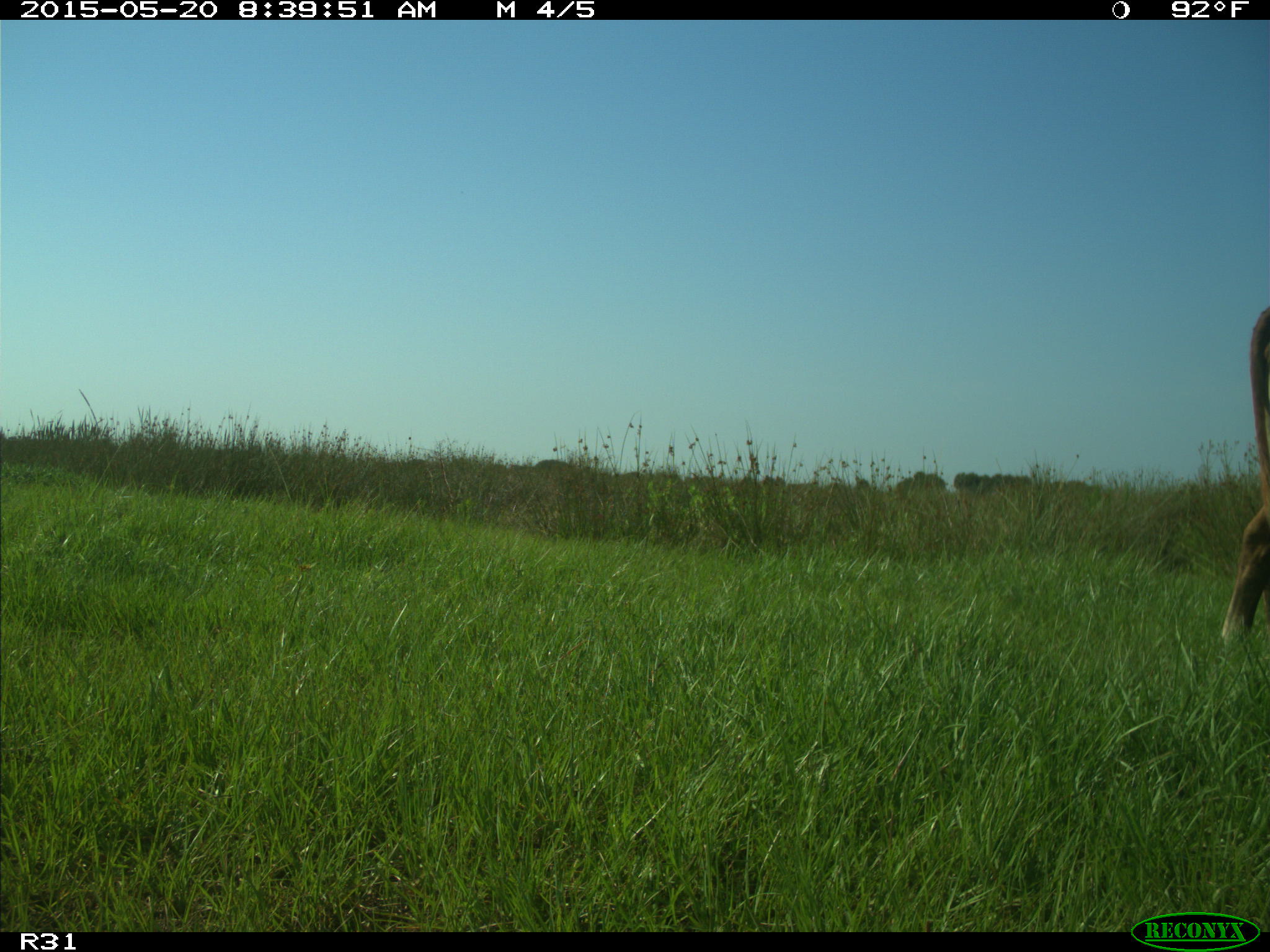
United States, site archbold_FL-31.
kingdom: Animalia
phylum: Chordata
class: Mammalia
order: Artiodactyla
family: Bovidae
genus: Bos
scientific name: Bos taurus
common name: domestic cow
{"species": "Bos taurus (domestic cow)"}